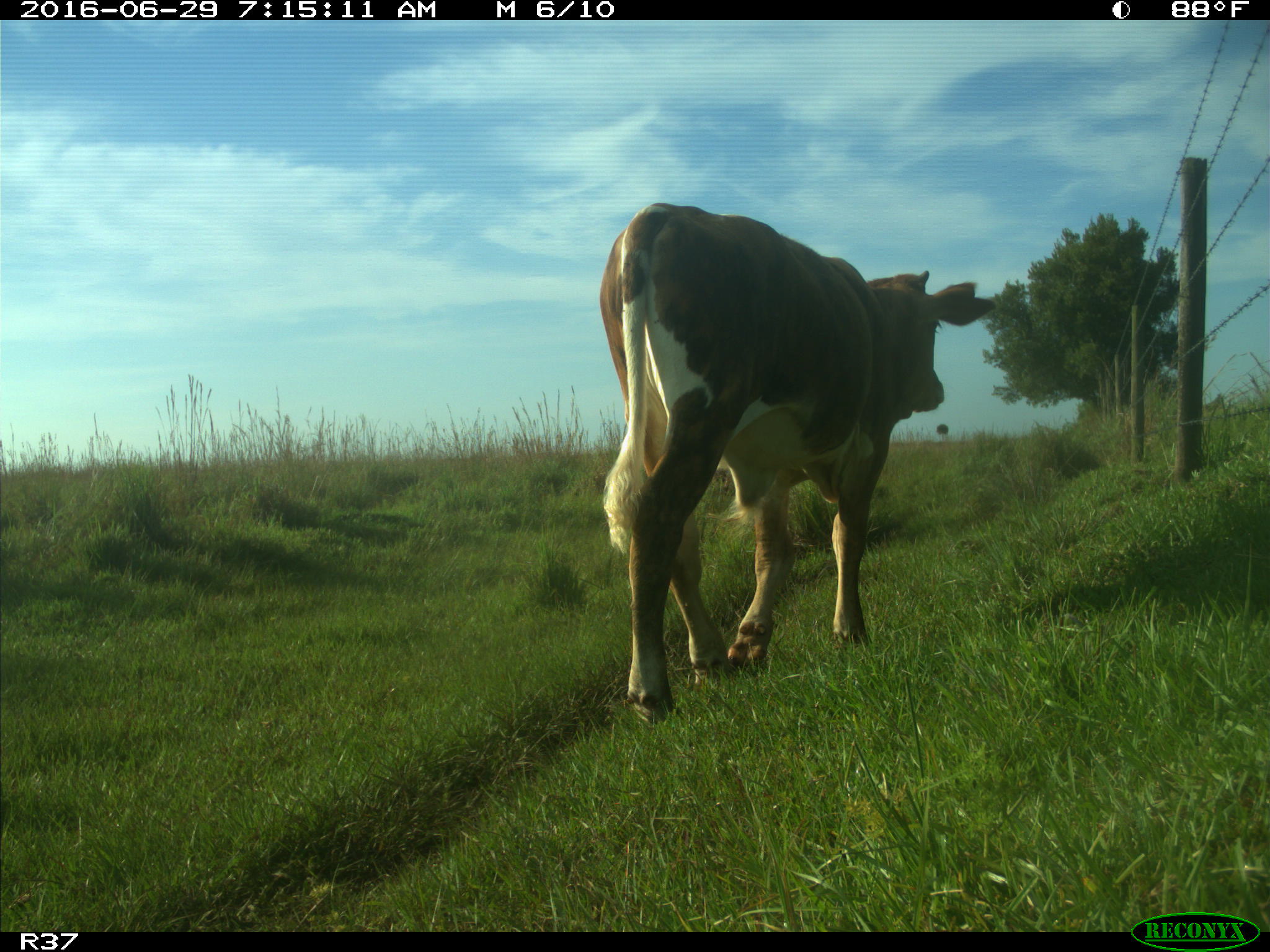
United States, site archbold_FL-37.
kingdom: Animalia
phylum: Chordata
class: Mammalia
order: Artiodactyla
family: Bovidae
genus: Bos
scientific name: Bos taurus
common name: domestic cow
Bos taurus (domestic cow).